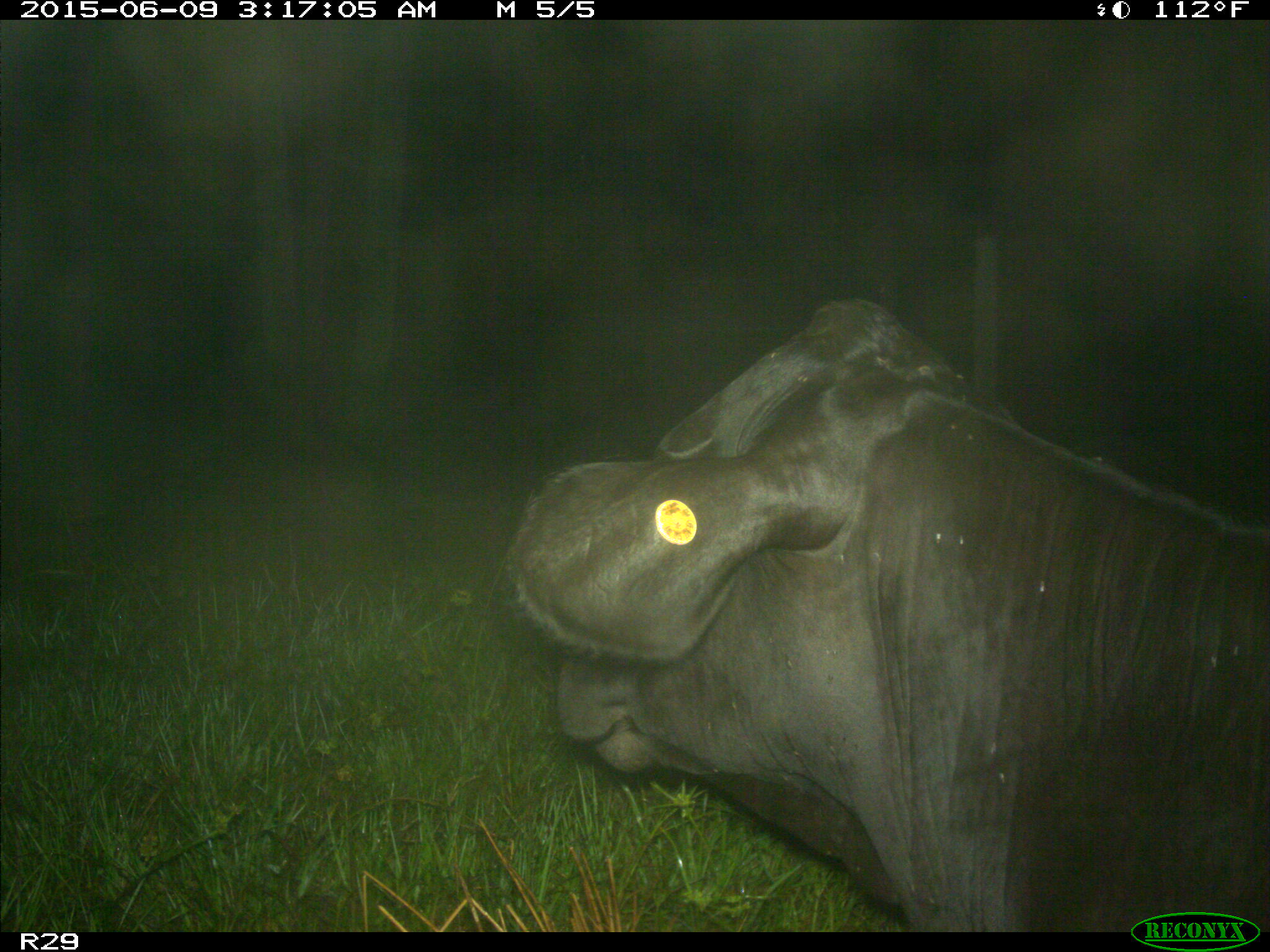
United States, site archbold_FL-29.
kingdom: Animalia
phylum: Chordata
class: Mammalia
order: Artiodactyla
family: Bovidae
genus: Bos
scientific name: Bos taurus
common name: domestic cow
Bos taurus (domestic cow).